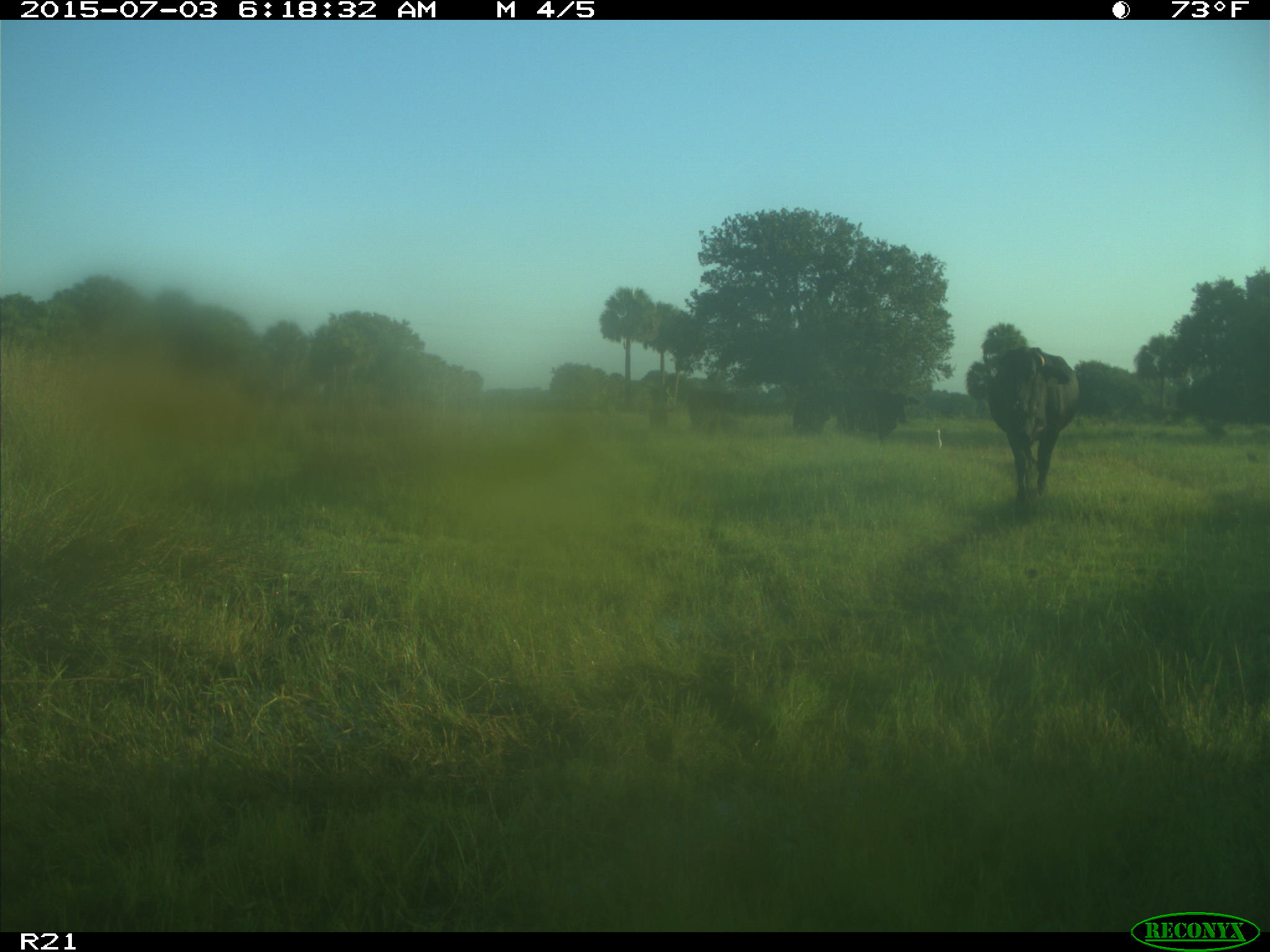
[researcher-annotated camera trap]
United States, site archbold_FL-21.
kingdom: Animalia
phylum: Chordata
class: Mammalia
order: Artiodactyla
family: Bovidae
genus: Bos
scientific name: Bos taurus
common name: domestic cow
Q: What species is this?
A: Bos taurus (domestic cow).